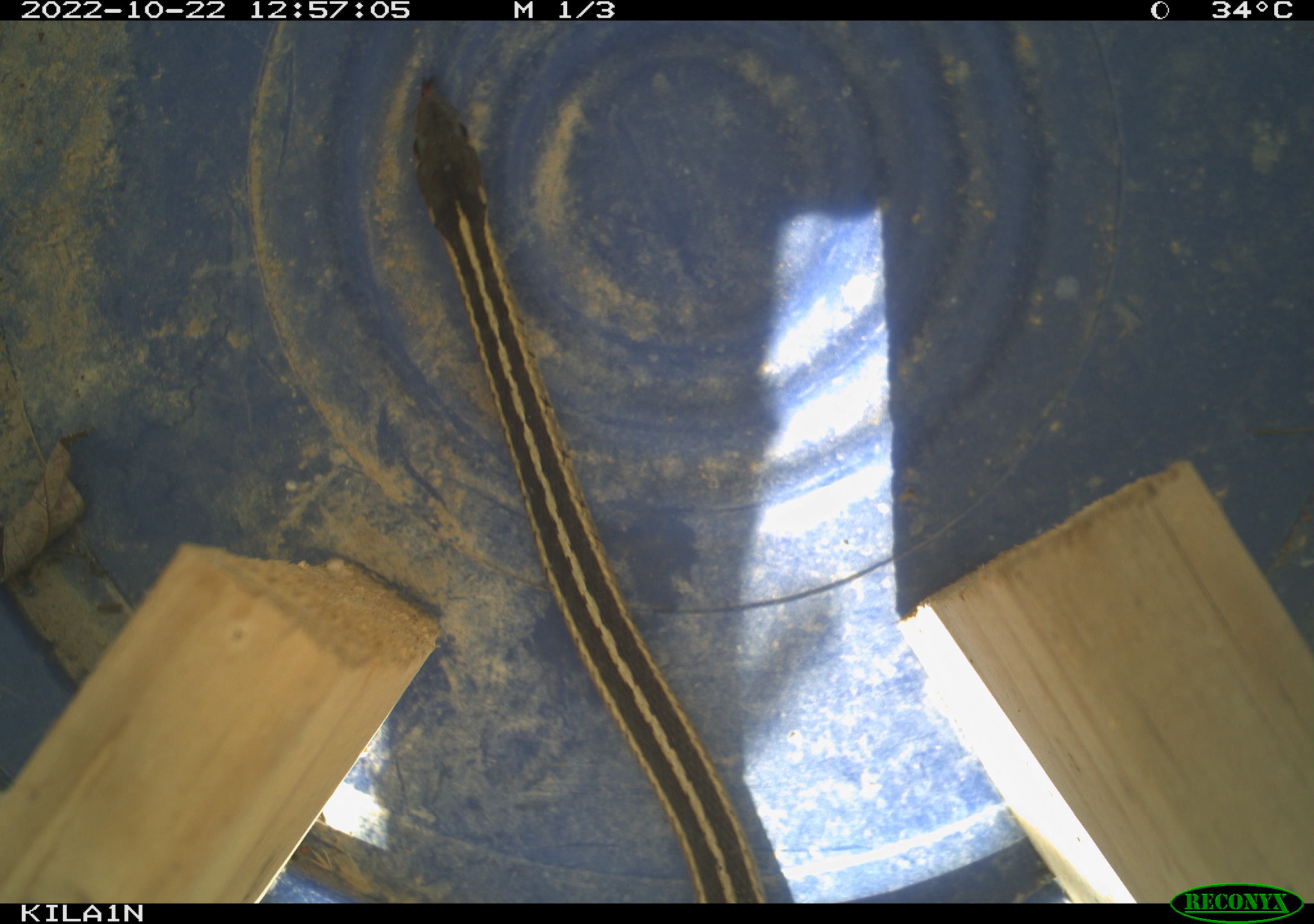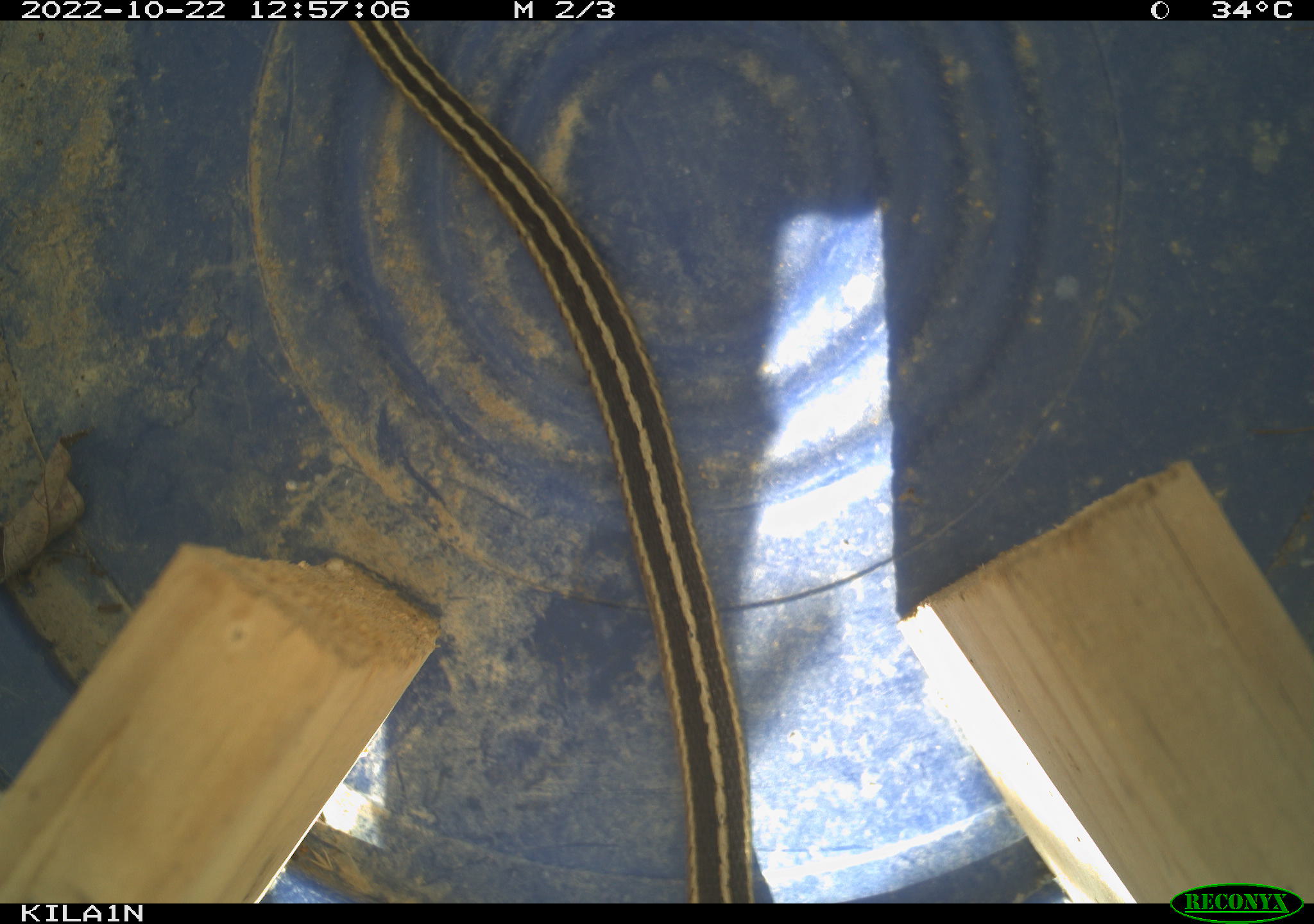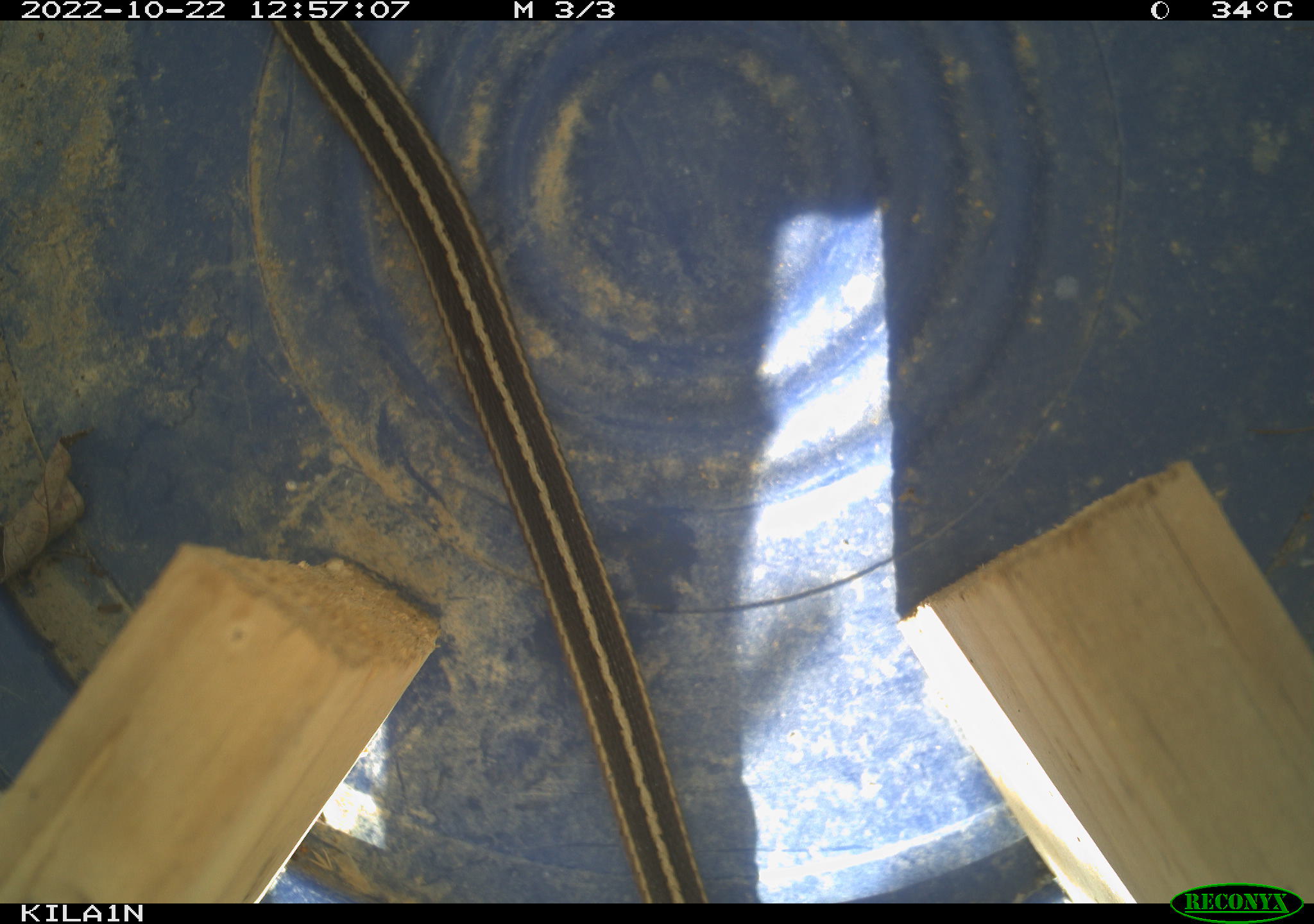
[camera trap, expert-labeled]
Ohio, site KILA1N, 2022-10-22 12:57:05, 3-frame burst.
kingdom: Animalia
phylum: Chordata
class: Reptilia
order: Squamata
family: Colubridae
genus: Thamnophis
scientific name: Thamnophis sirtalis sirtalis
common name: eastern gartersnake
Eastern gartersnake (Thamnophis sirtalis sirtalis).